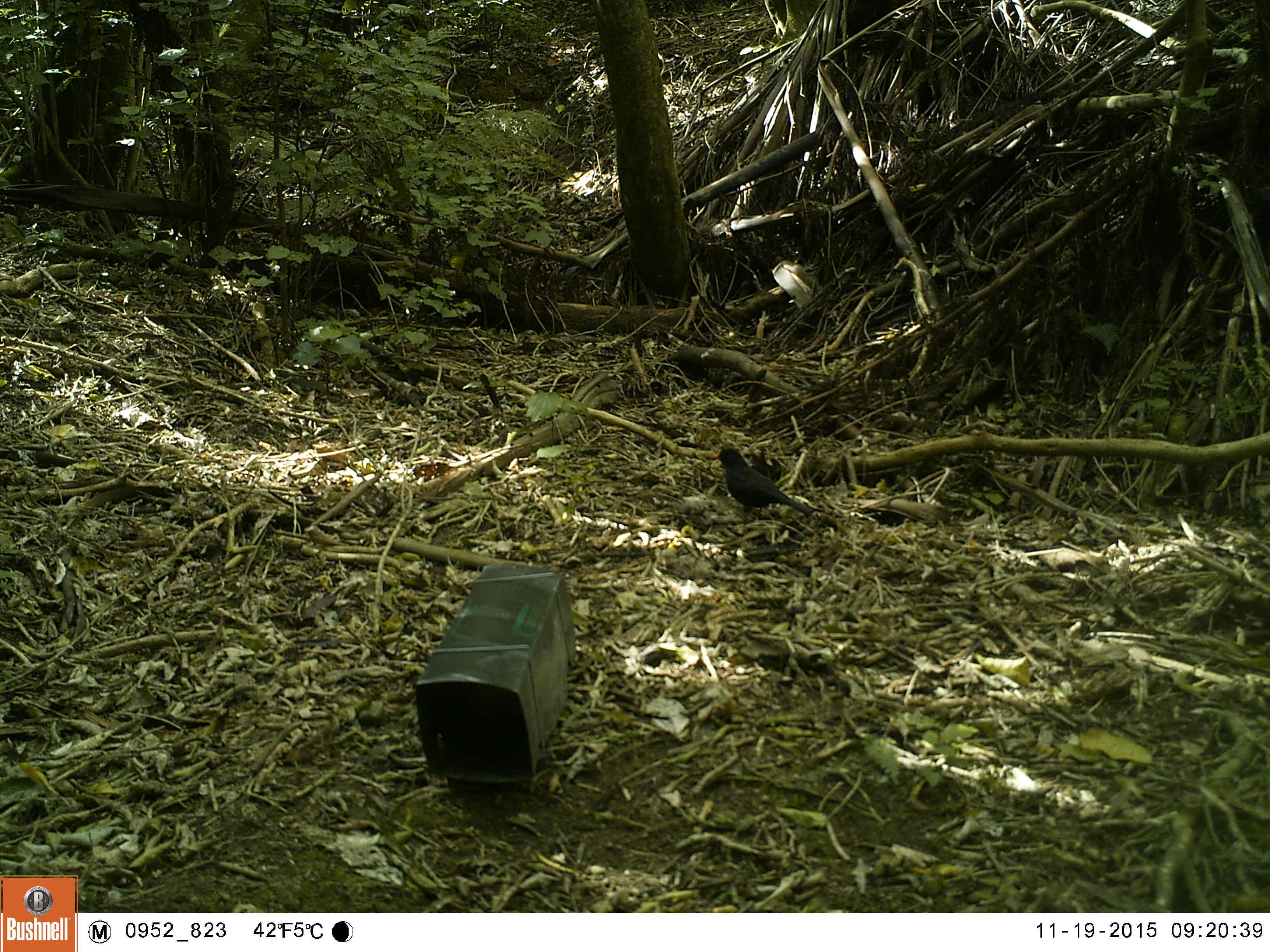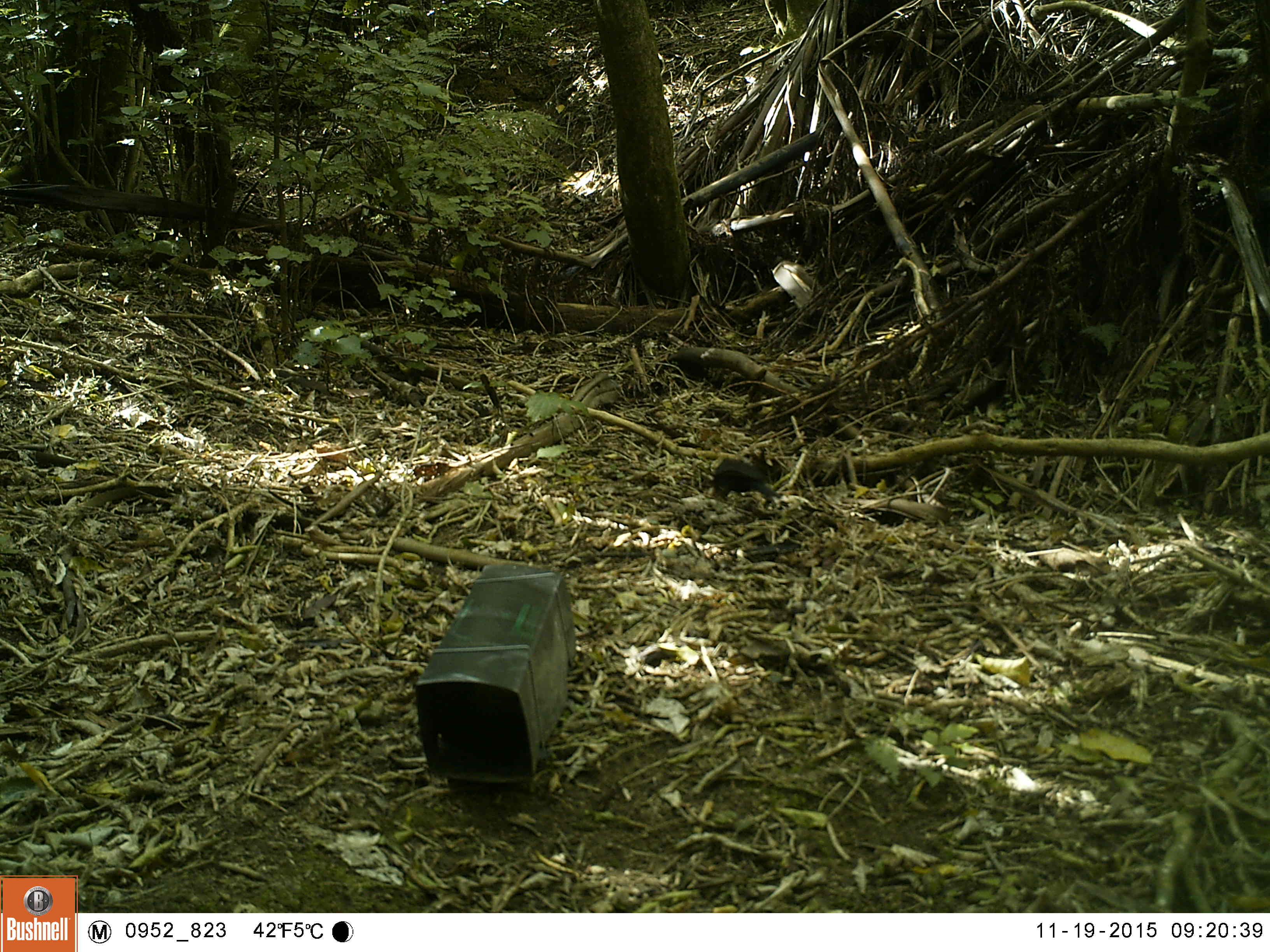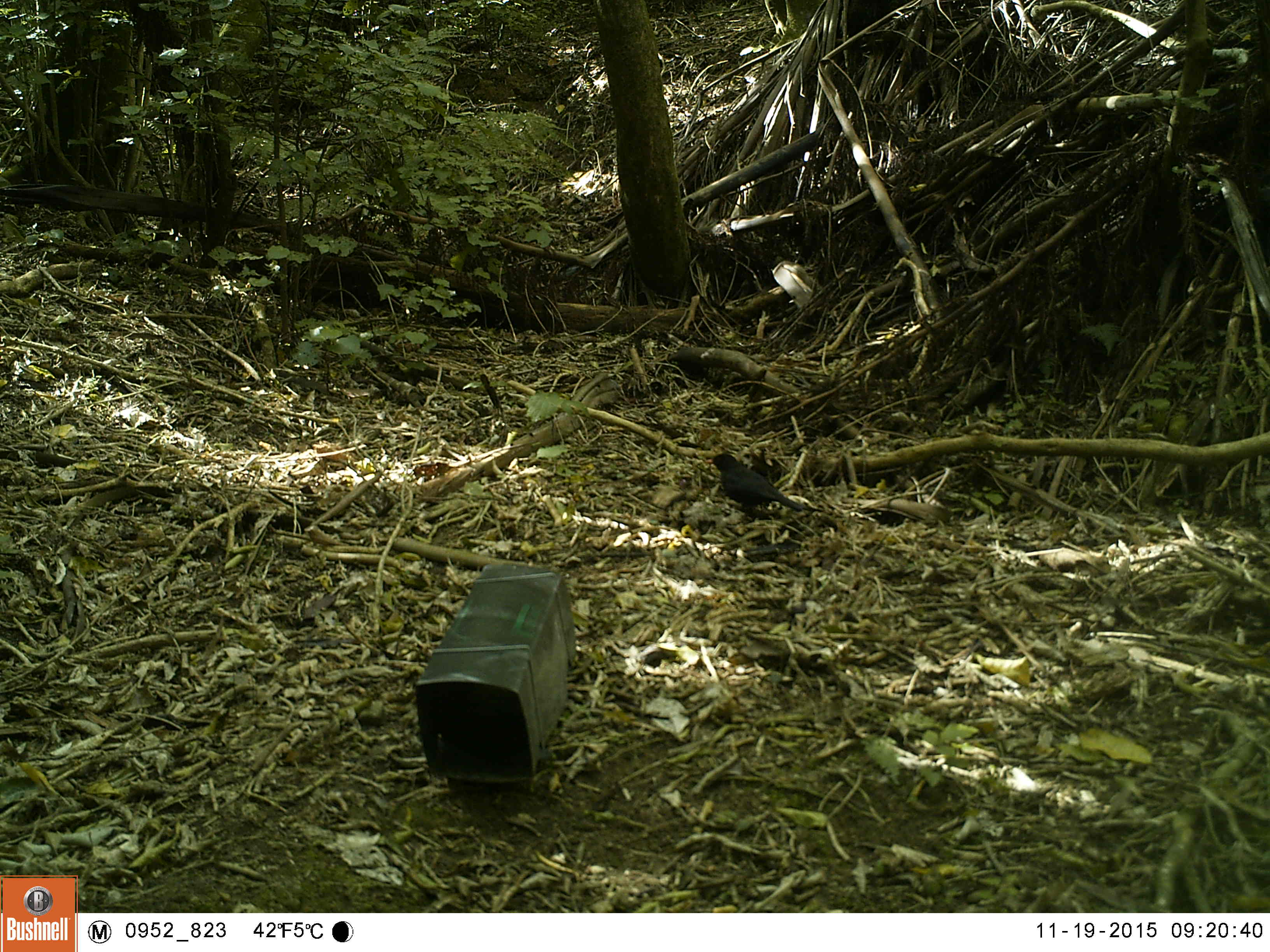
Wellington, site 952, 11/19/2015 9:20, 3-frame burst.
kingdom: Animalia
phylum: Chordata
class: Aves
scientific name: Aves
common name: bird